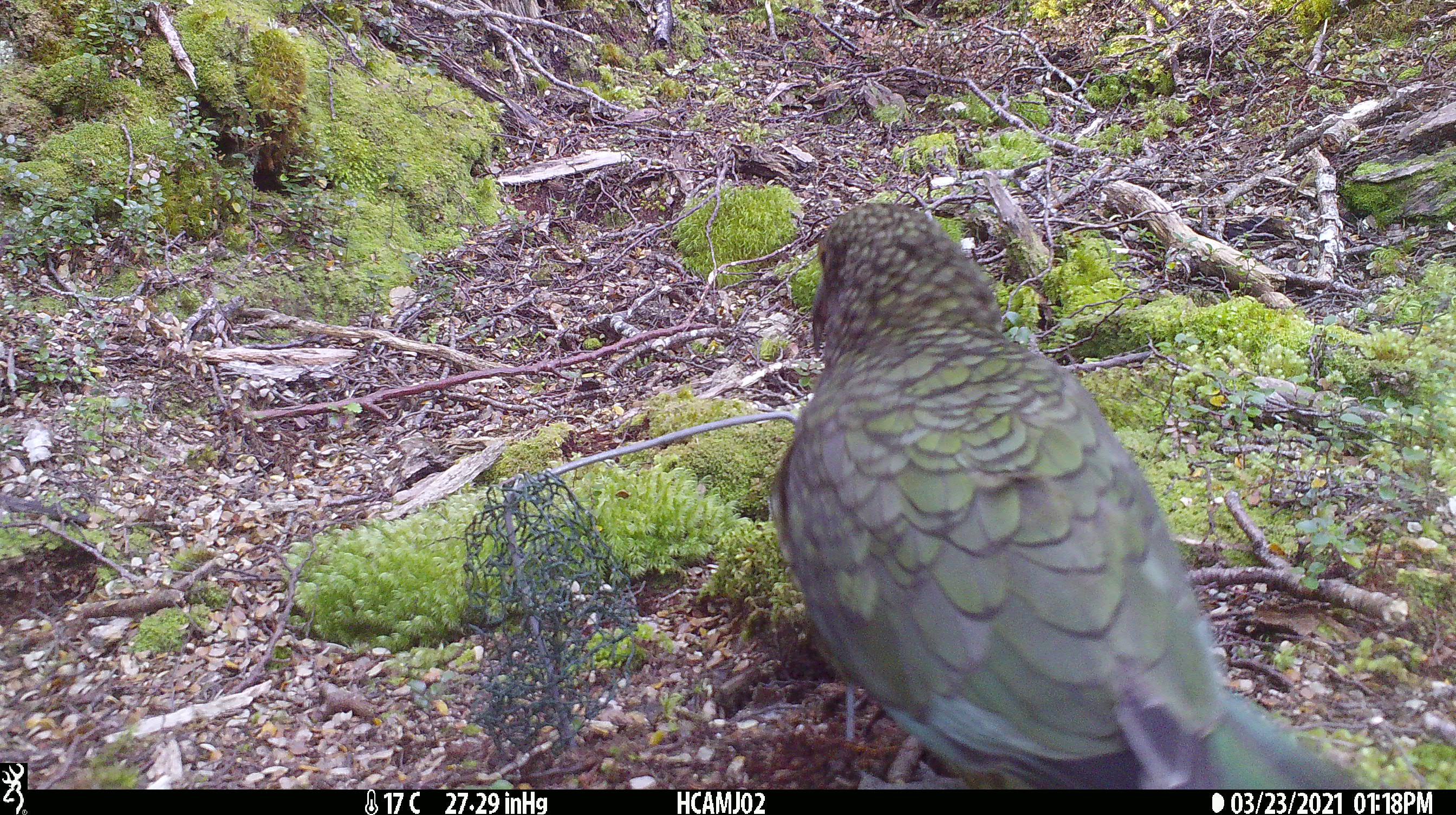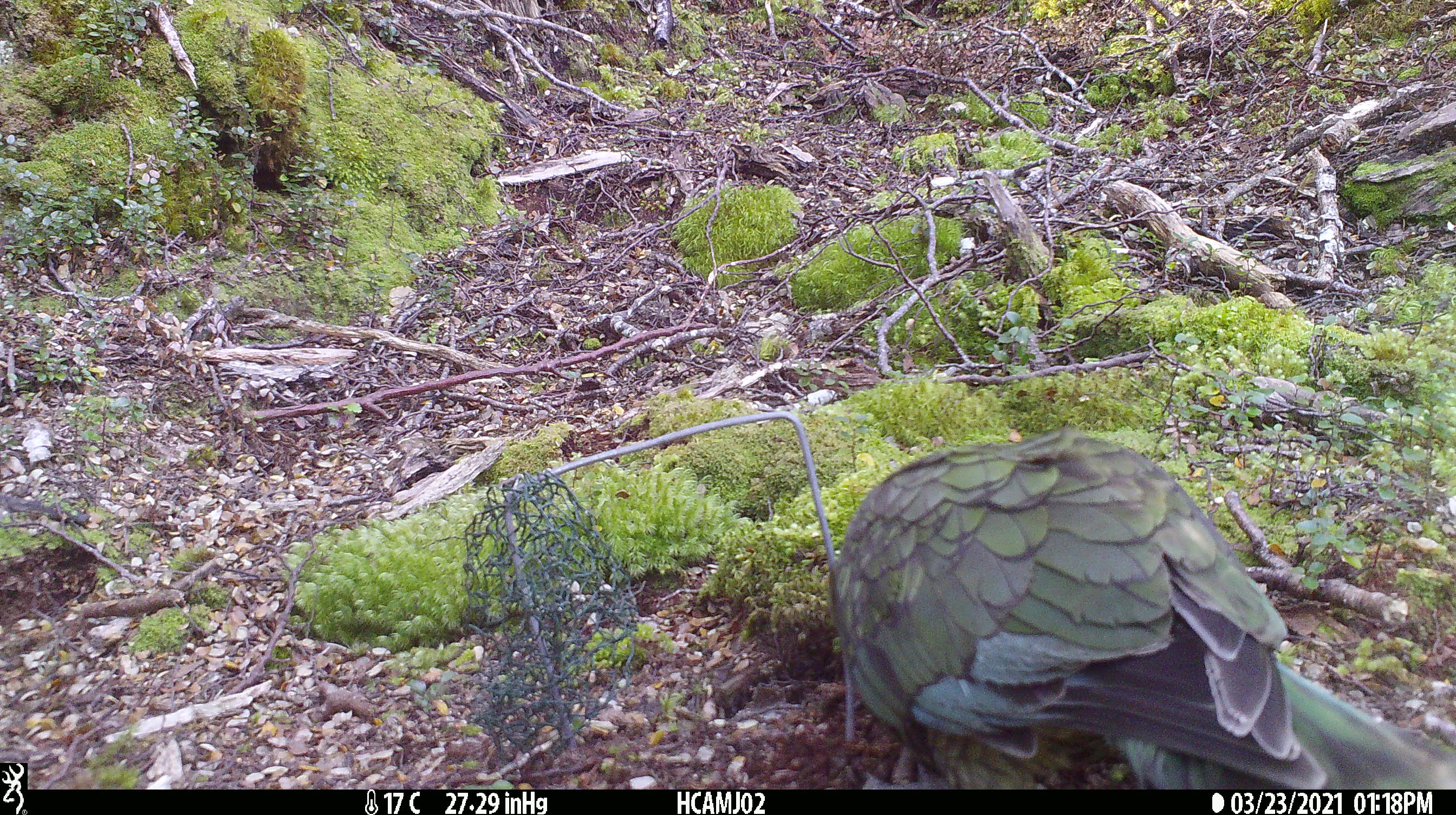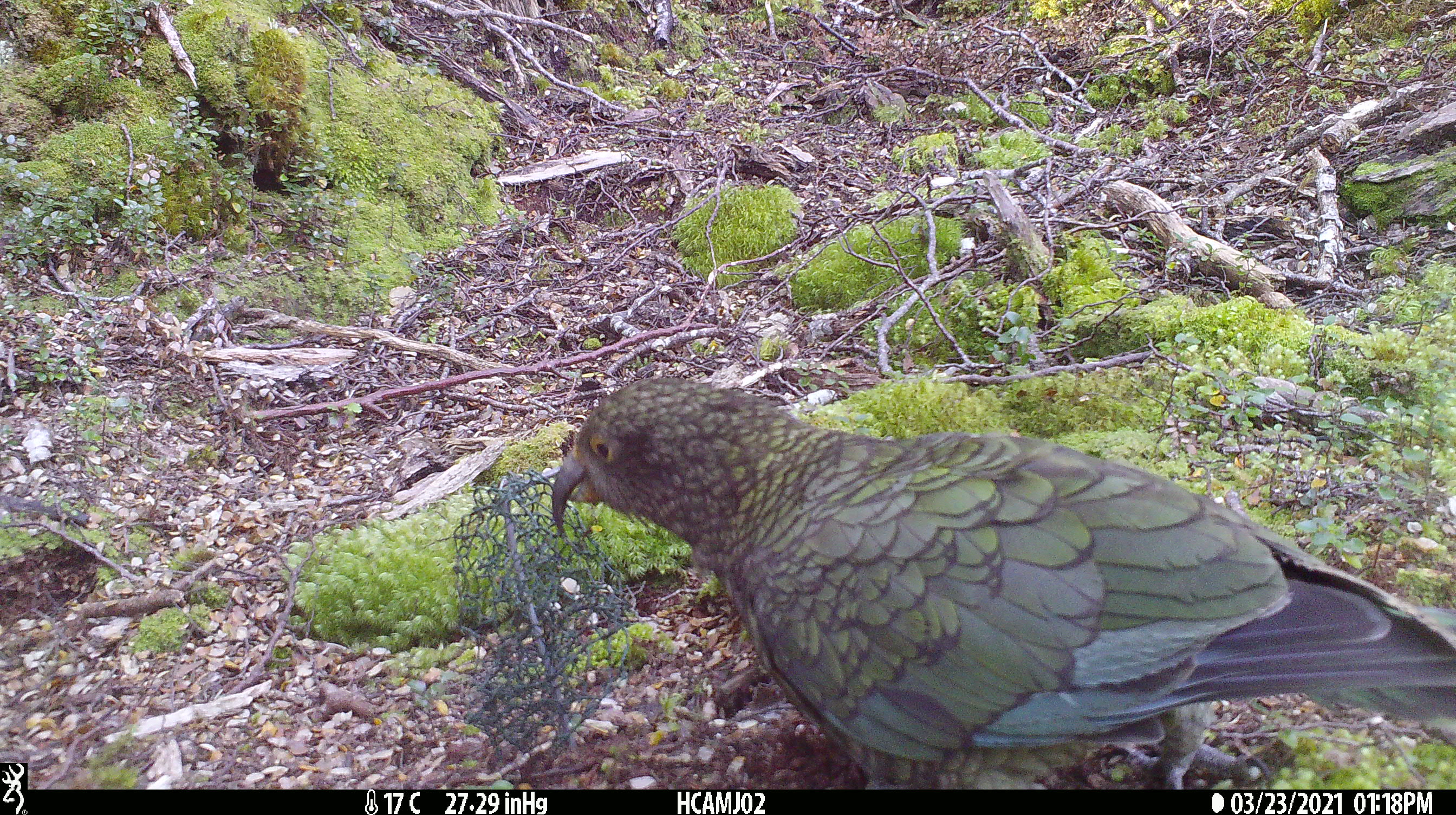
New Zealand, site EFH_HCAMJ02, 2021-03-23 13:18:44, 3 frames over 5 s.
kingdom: Animalia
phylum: Chordata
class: Aves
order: Psittaciformes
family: Strigopidae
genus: Nestor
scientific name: Nestor notabilis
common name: kea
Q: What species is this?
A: Kea (Nestor notabilis).